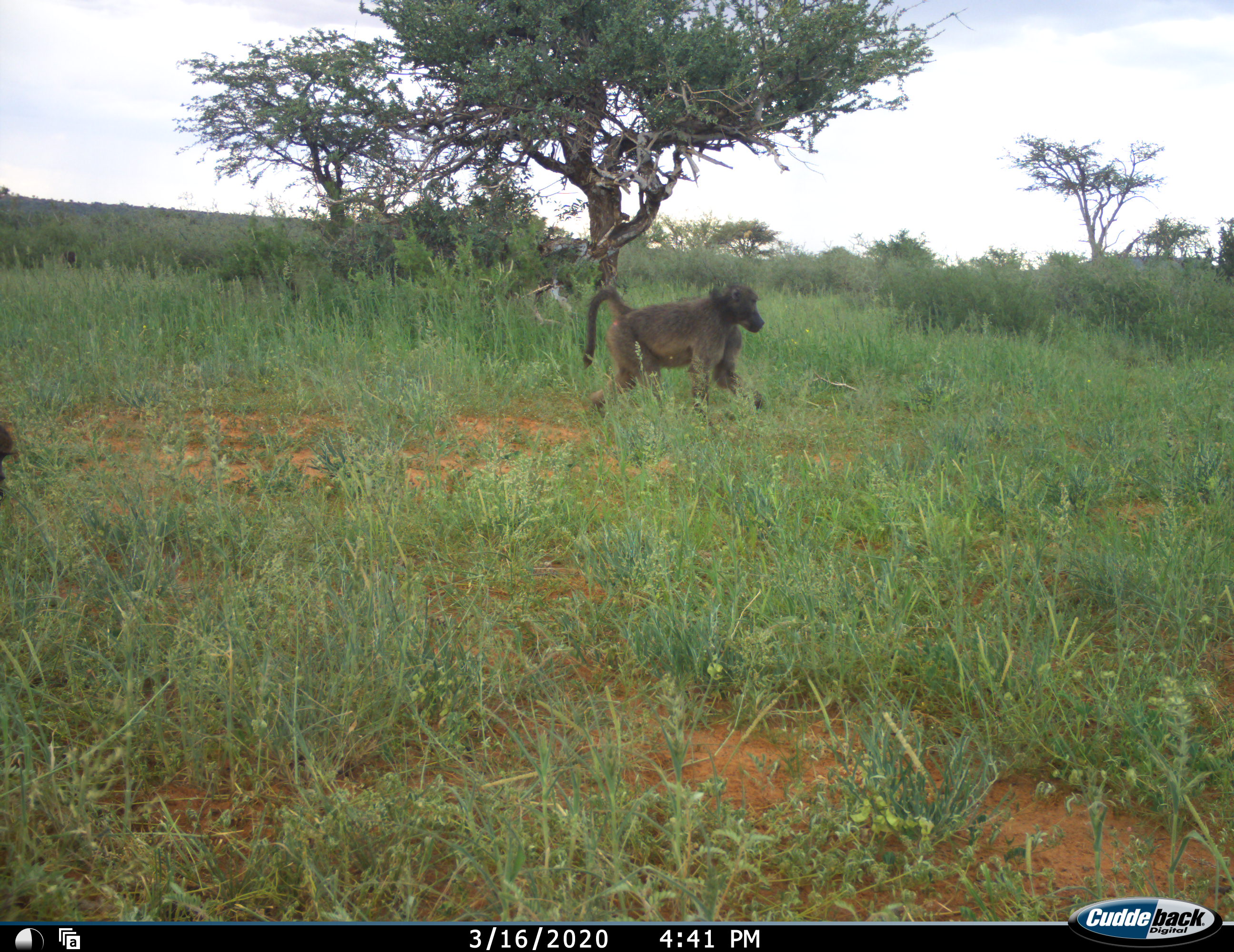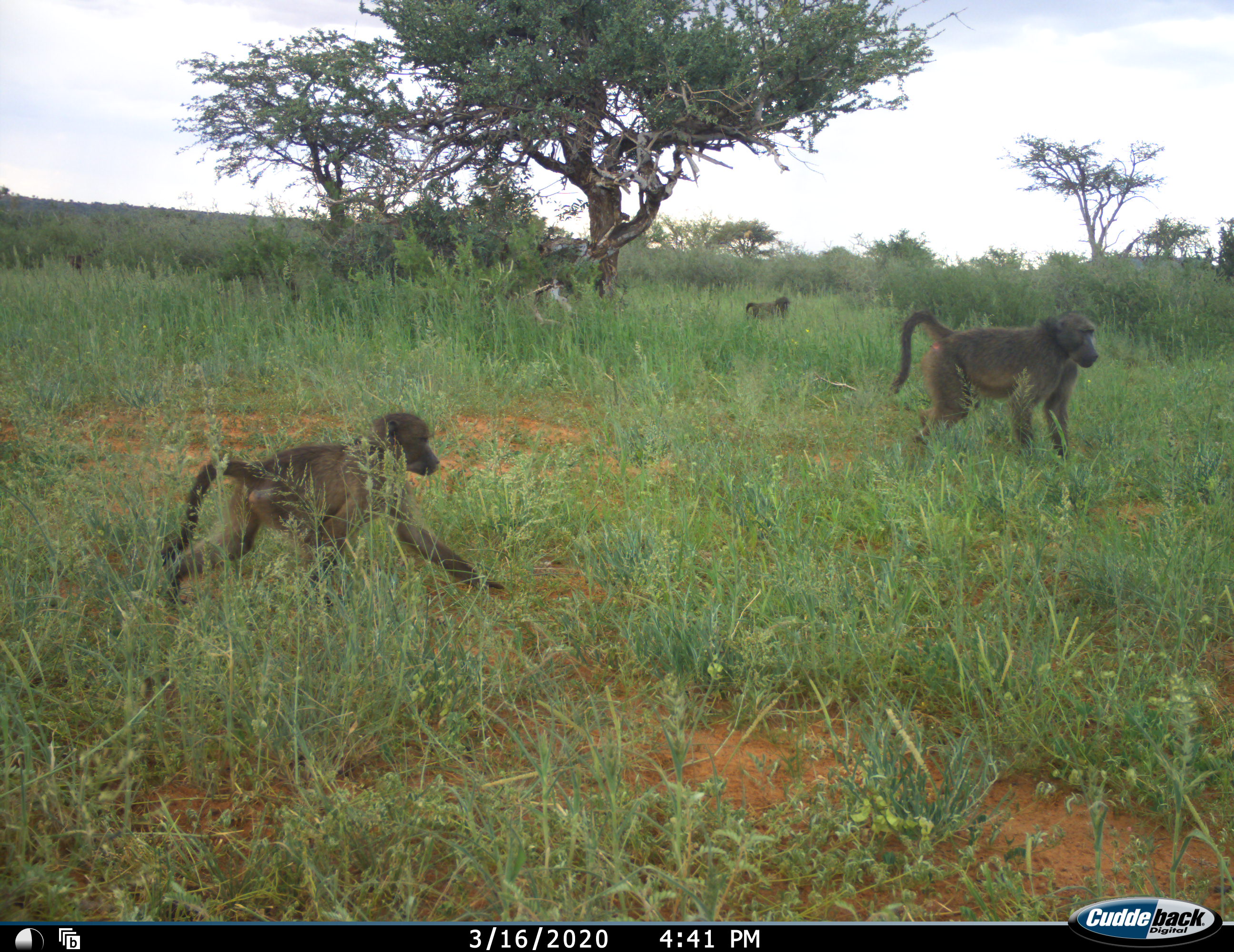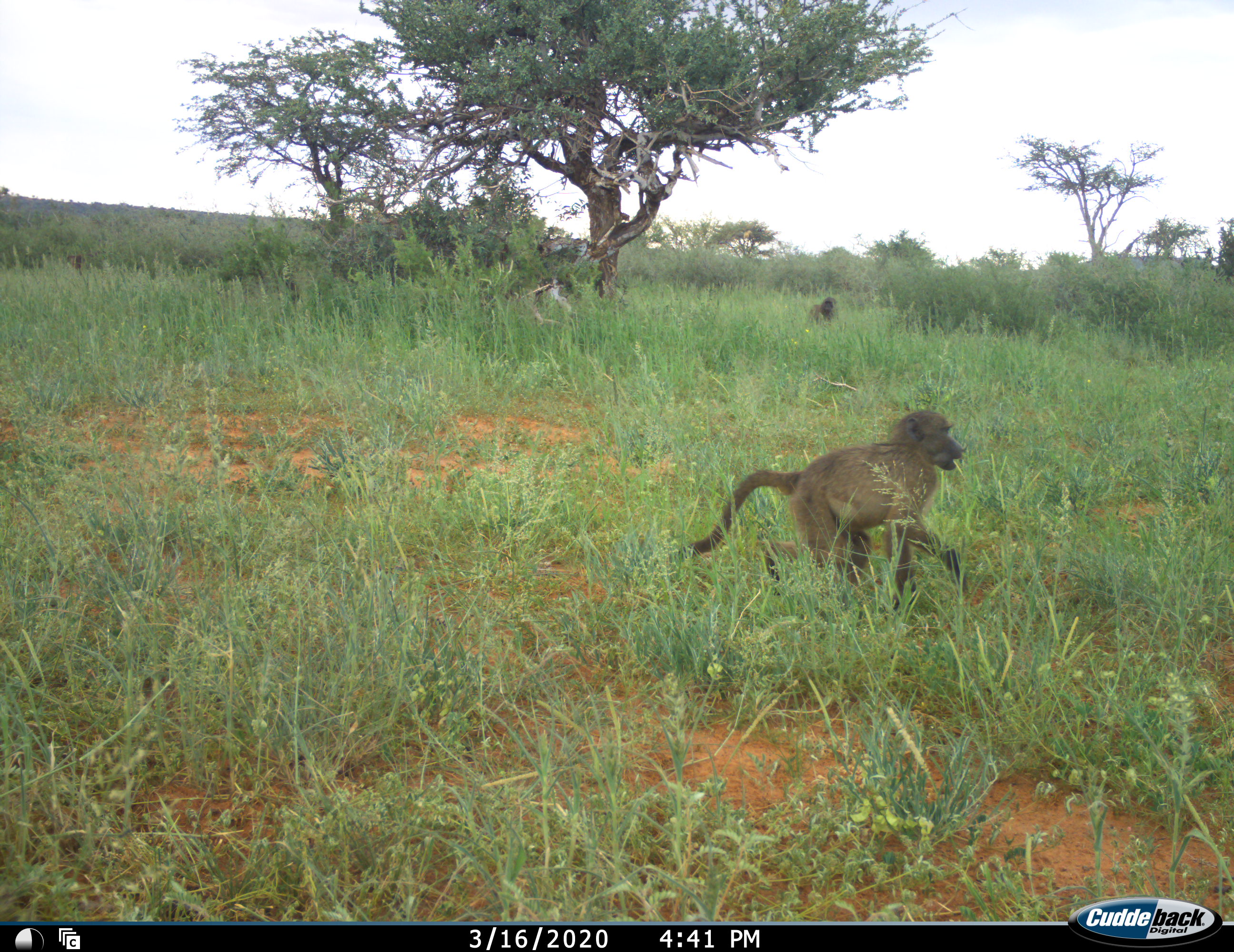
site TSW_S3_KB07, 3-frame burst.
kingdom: Animalia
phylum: Chordata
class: Mammalia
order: Primates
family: Cercopithecidae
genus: Papio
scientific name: Papio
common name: baboon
Baboon (Papio), count 3. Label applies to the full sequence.